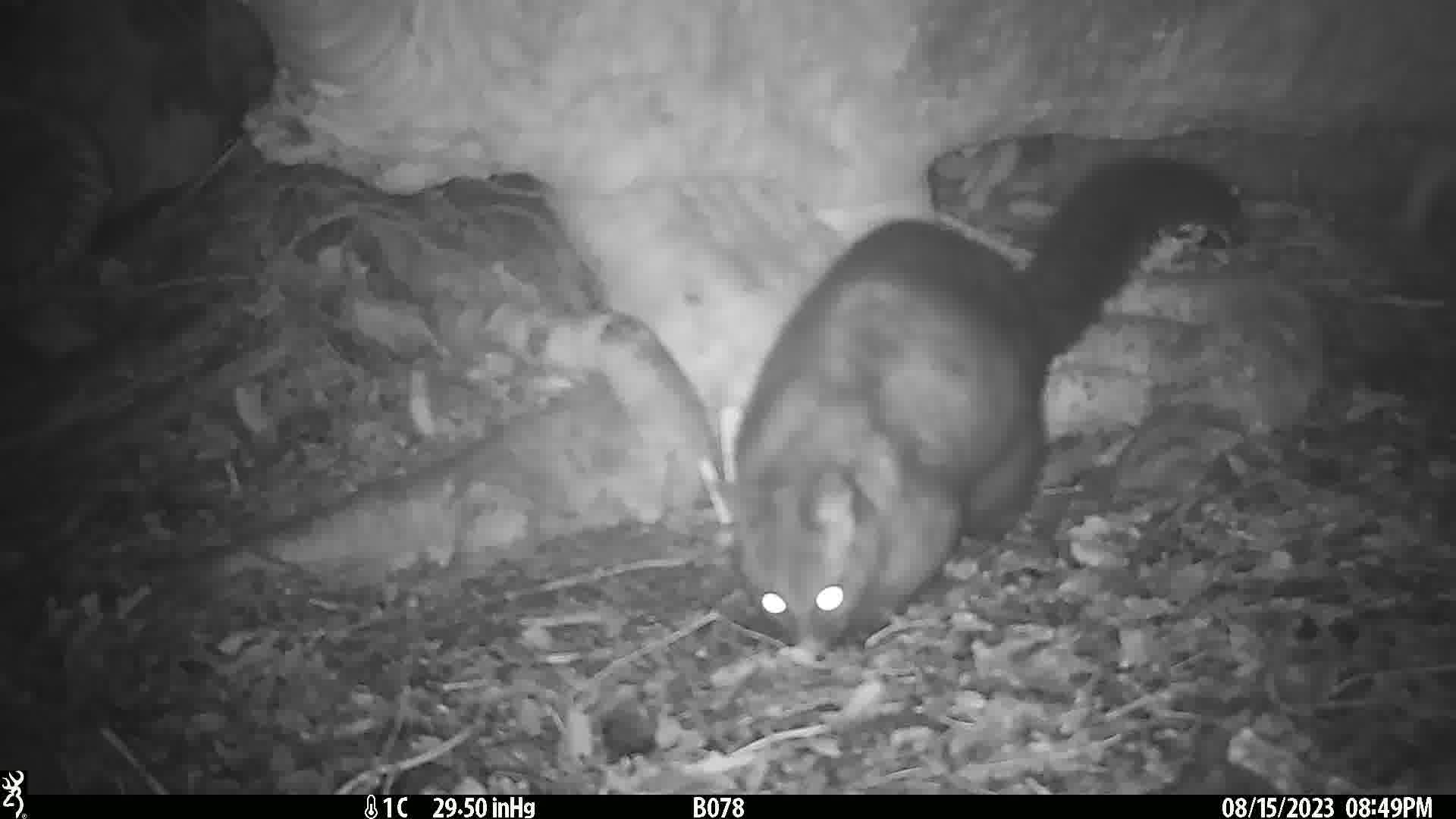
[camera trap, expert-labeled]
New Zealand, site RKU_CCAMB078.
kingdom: Animalia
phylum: Chordata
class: Mammalia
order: Diprotodontia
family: Phalangeridae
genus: Trichosurus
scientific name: Trichosurus vulpecula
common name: common brushtail possum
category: possum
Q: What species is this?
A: Possum (common brushtail possum) (Trichosurus vulpecula).